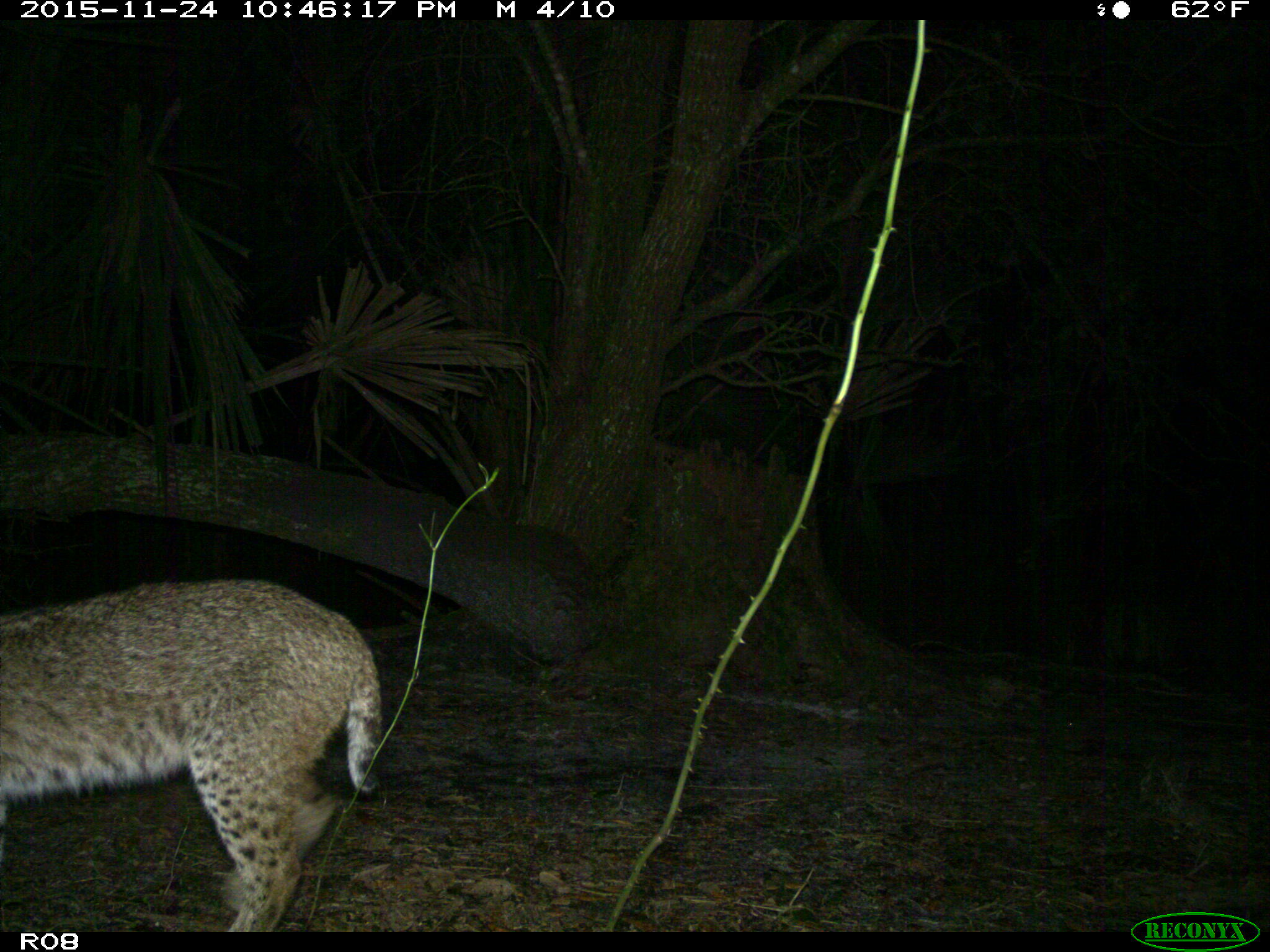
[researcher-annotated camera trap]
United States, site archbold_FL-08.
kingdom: Animalia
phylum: Chordata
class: Mammalia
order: Carnivora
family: Felidae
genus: Lynx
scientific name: Lynx rufus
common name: bobcat